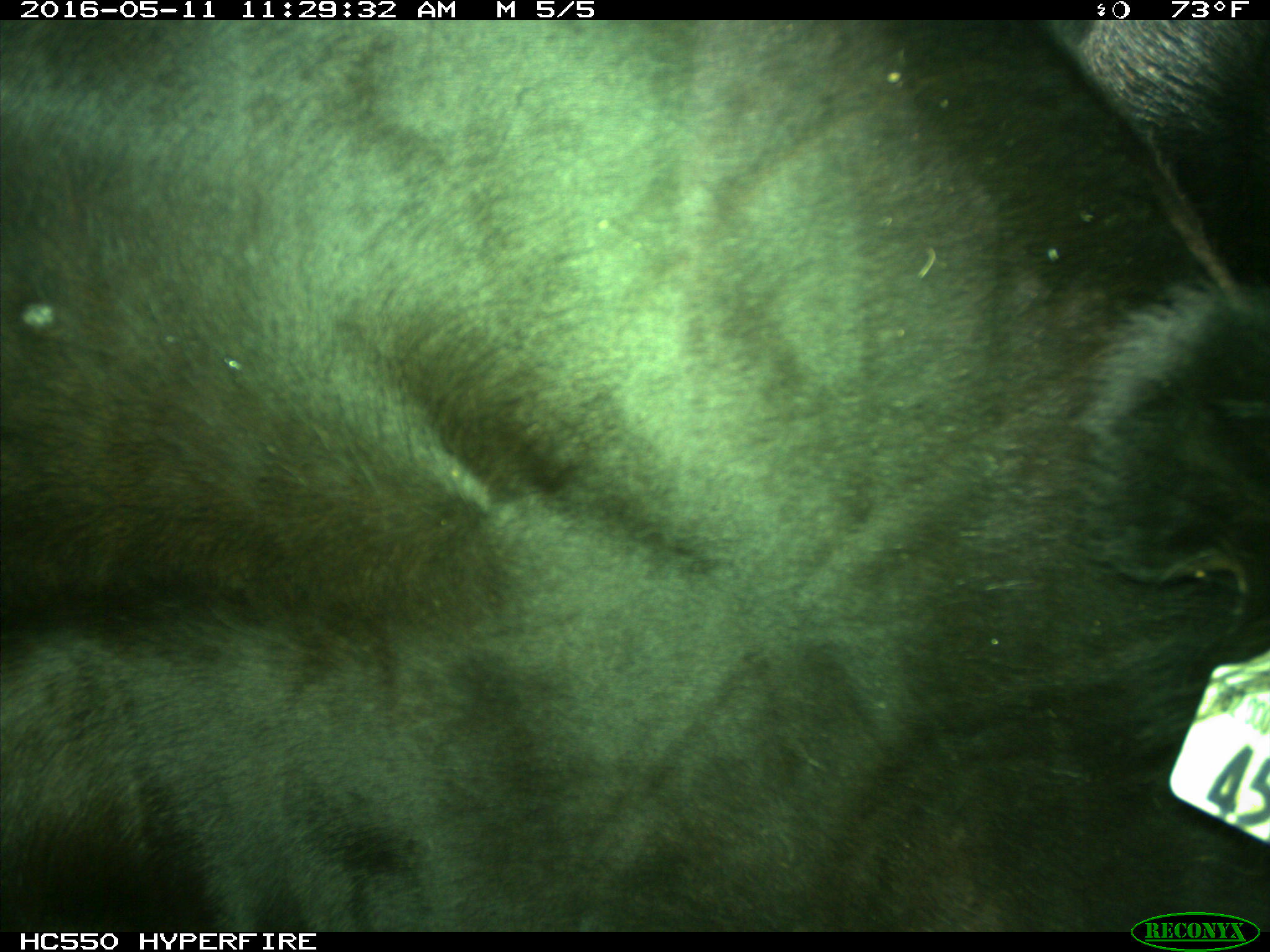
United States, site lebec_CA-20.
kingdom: Animalia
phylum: Chordata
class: Mammalia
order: Artiodactyla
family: Bovidae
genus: Bos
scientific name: Bos taurus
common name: domestic cow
Bos taurus (domestic cow).